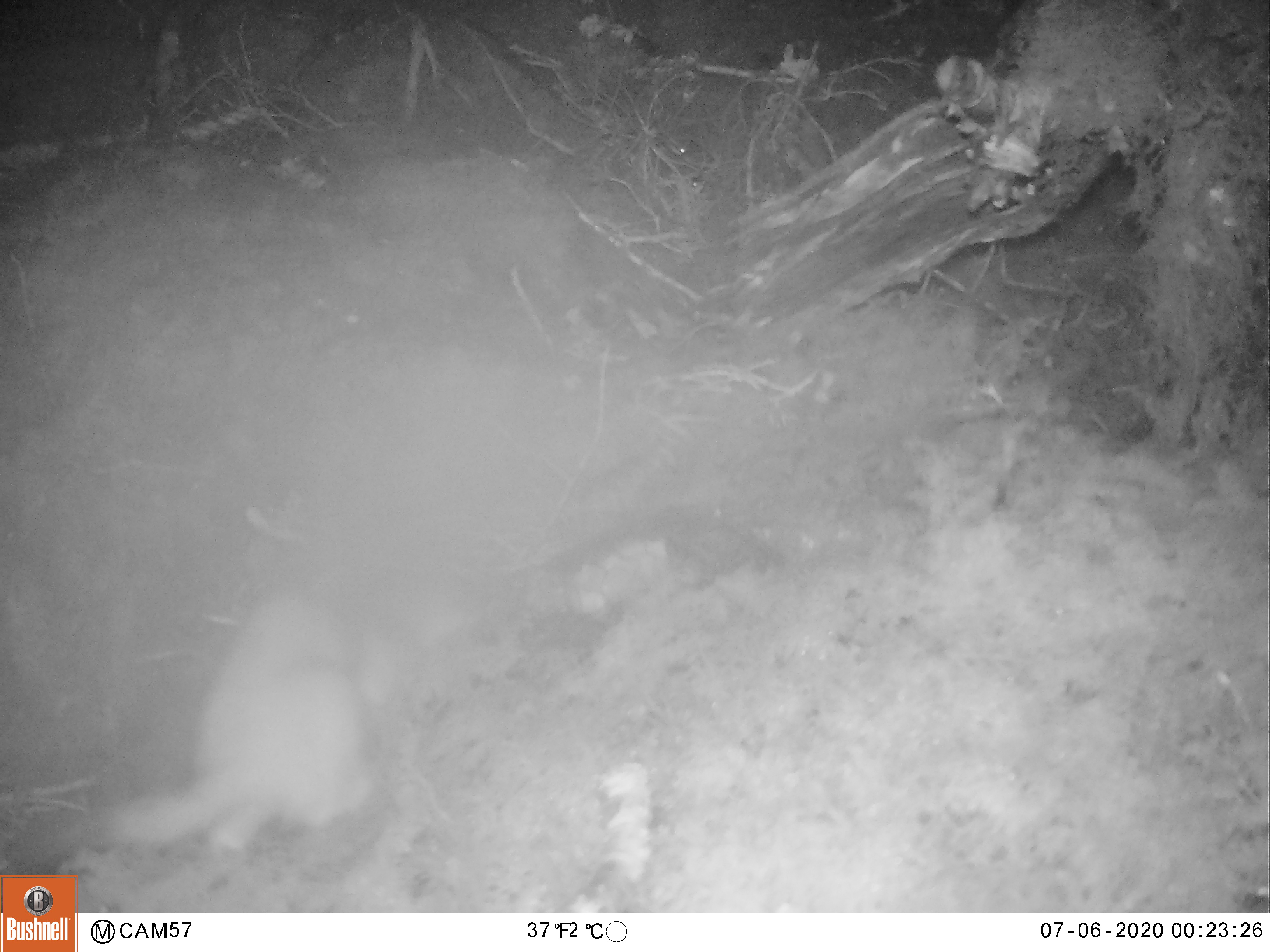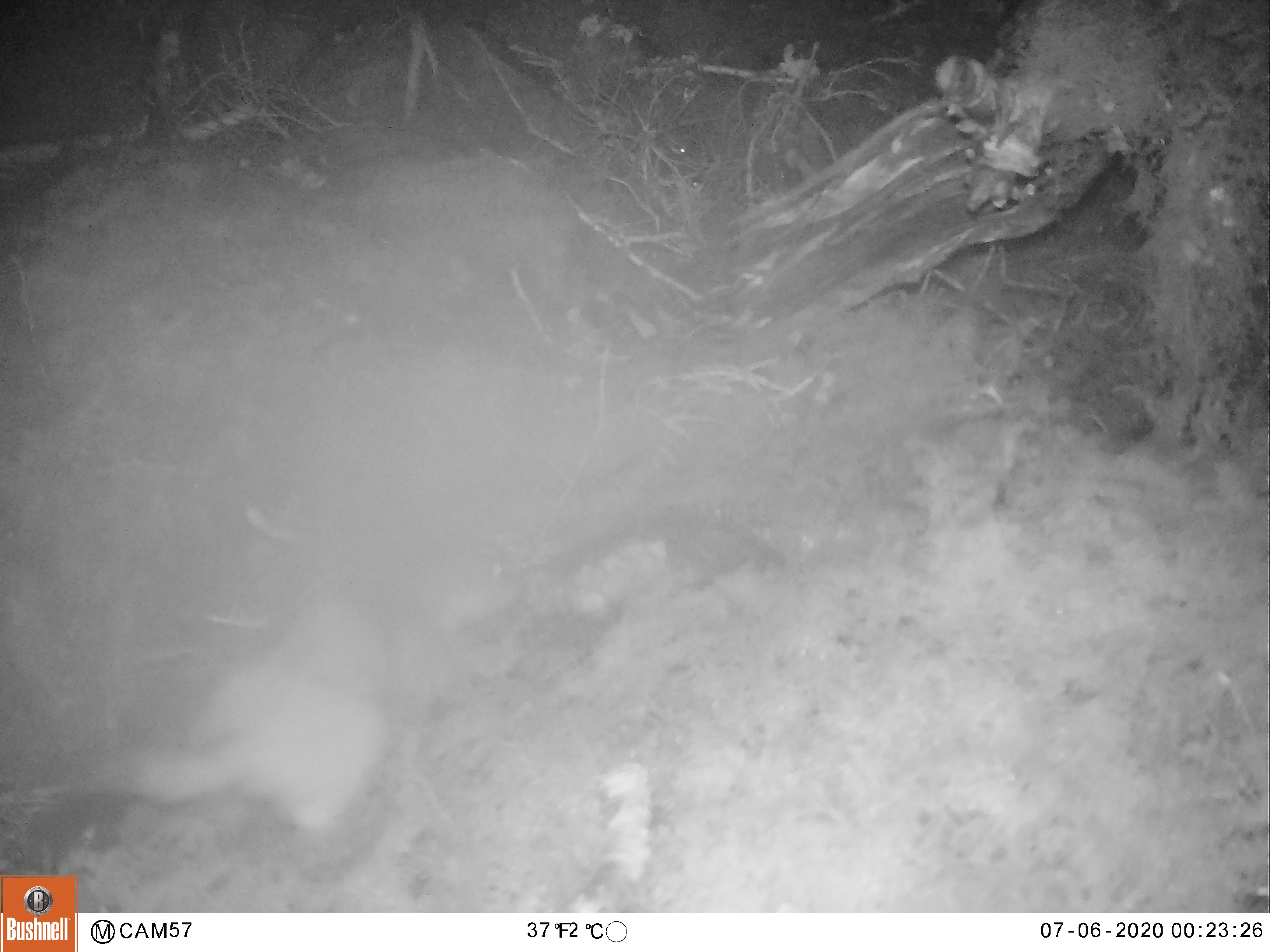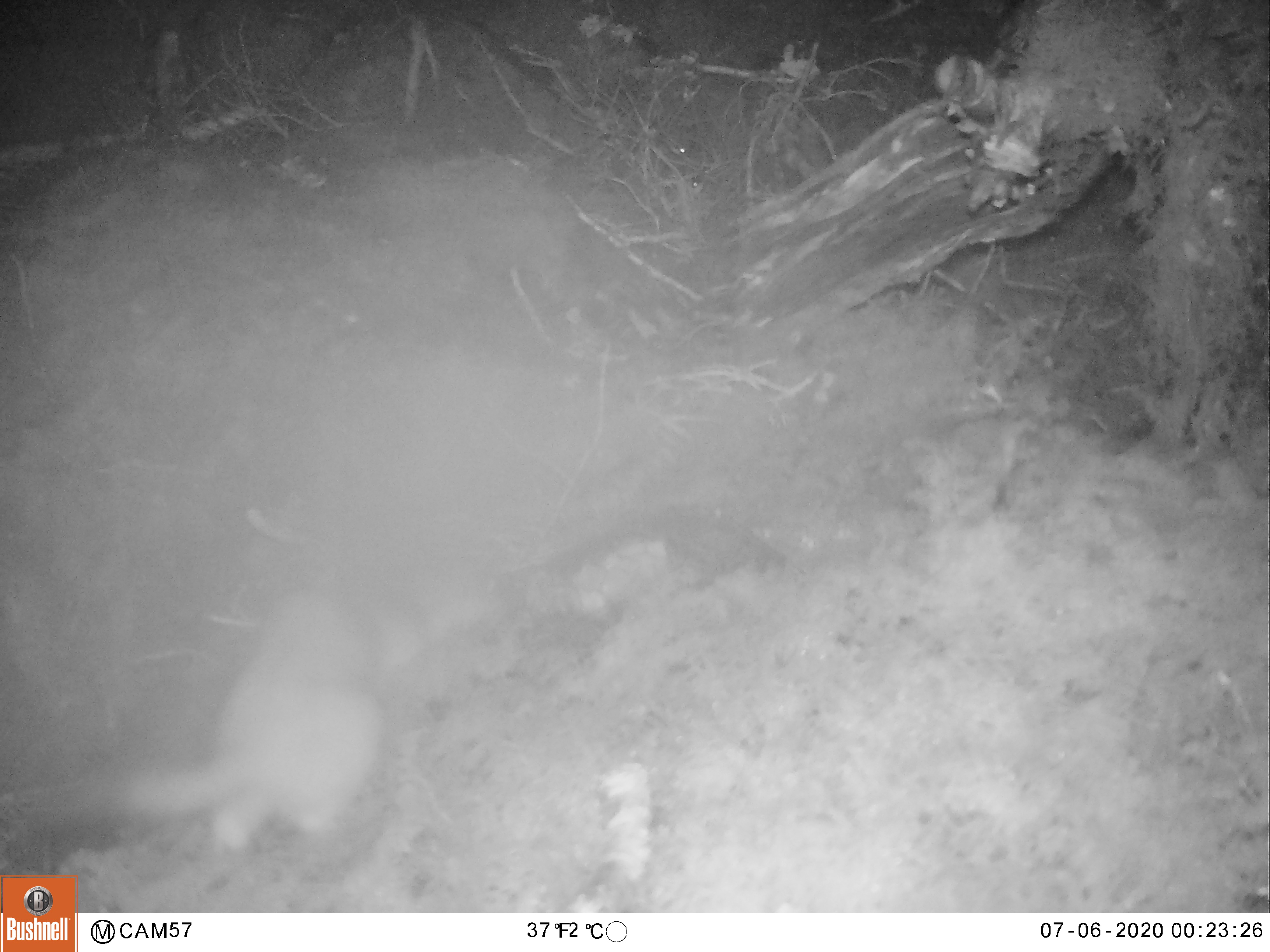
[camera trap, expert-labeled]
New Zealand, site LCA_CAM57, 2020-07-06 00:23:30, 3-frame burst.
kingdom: Animalia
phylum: Chordata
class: Mammalia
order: Carnivora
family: Mustelidae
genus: Mustela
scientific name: Mustela erminea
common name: stoat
Stoat (Mustela erminea).